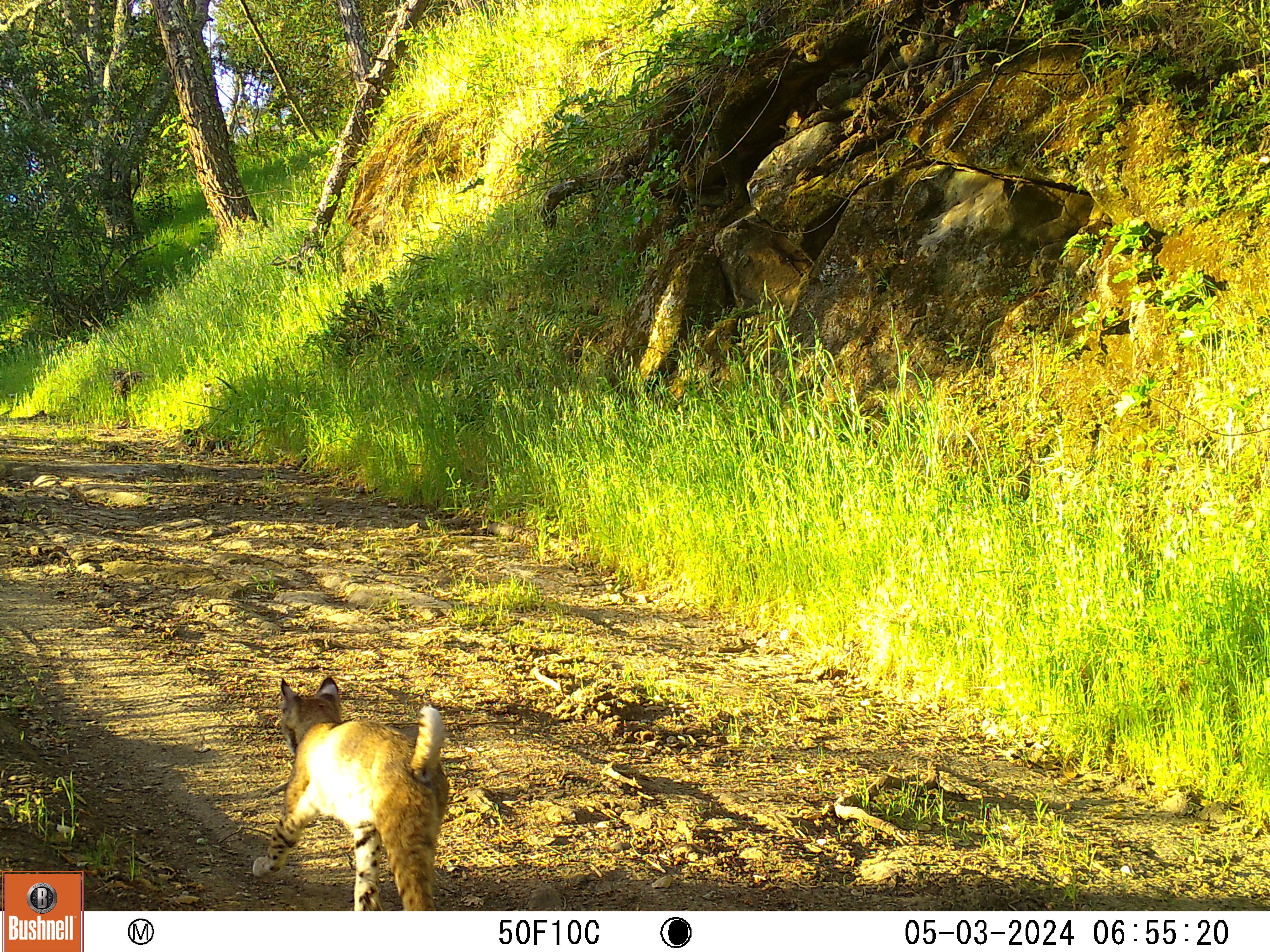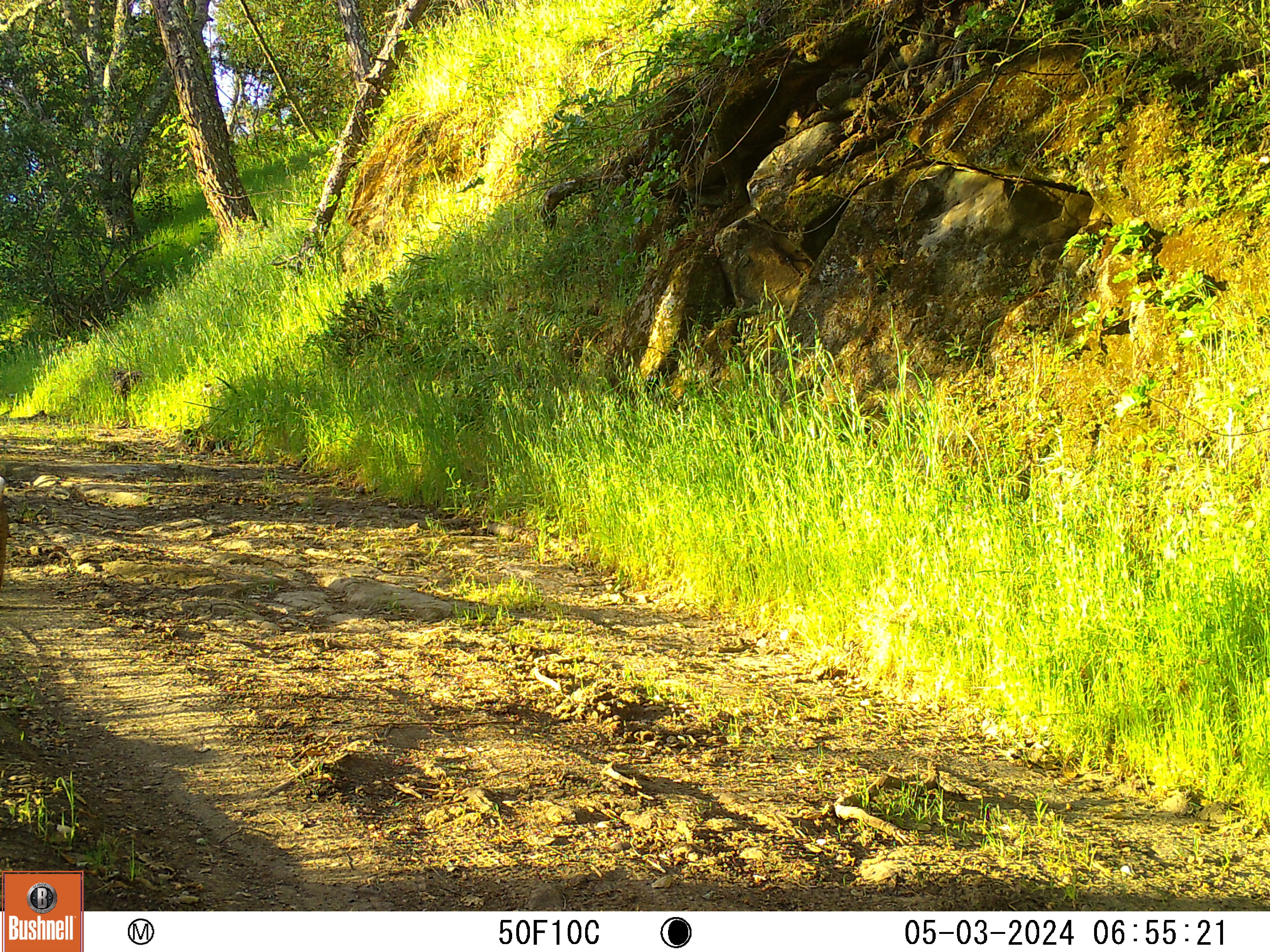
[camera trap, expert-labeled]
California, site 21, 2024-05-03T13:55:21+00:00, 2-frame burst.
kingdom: Animalia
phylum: Chordata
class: Mammalia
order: Carnivora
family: Felidae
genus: Lynx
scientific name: Lynx rufus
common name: bobcat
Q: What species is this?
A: Bobcat (Lynx rufus).